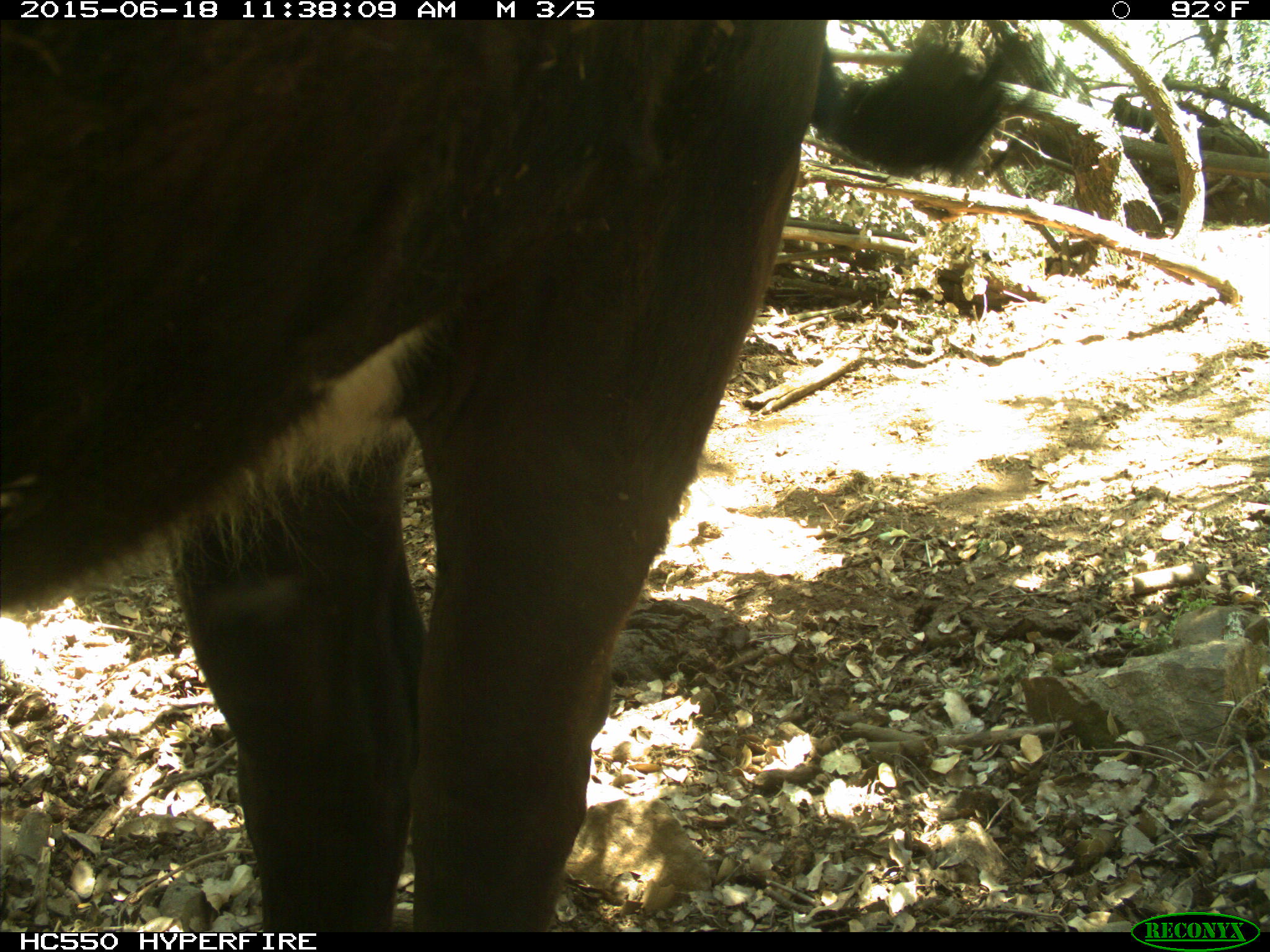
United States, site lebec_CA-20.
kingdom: Animalia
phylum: Chordata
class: Mammalia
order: Artiodactyla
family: Bovidae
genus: Bos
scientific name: Bos taurus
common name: domestic cow